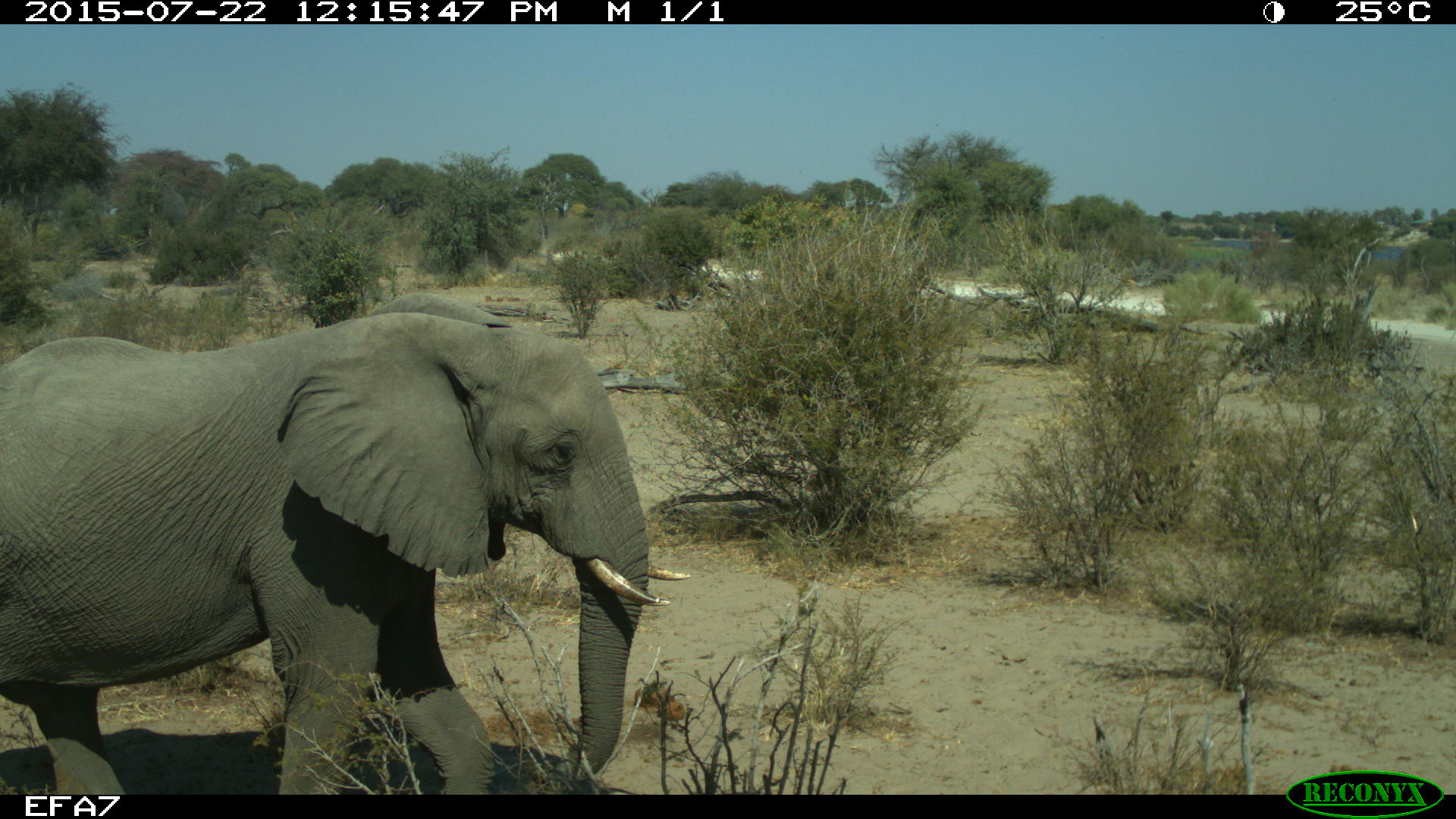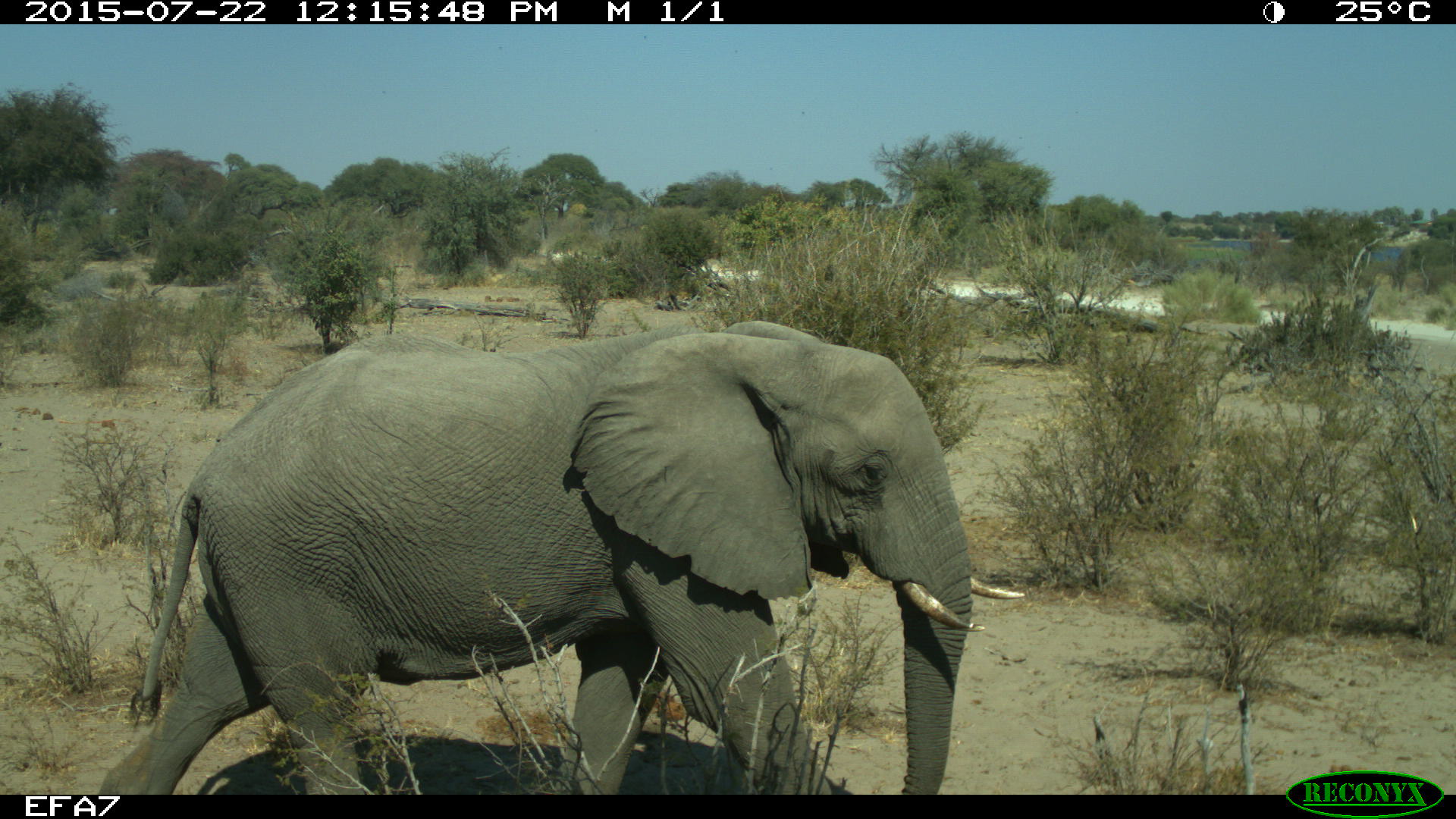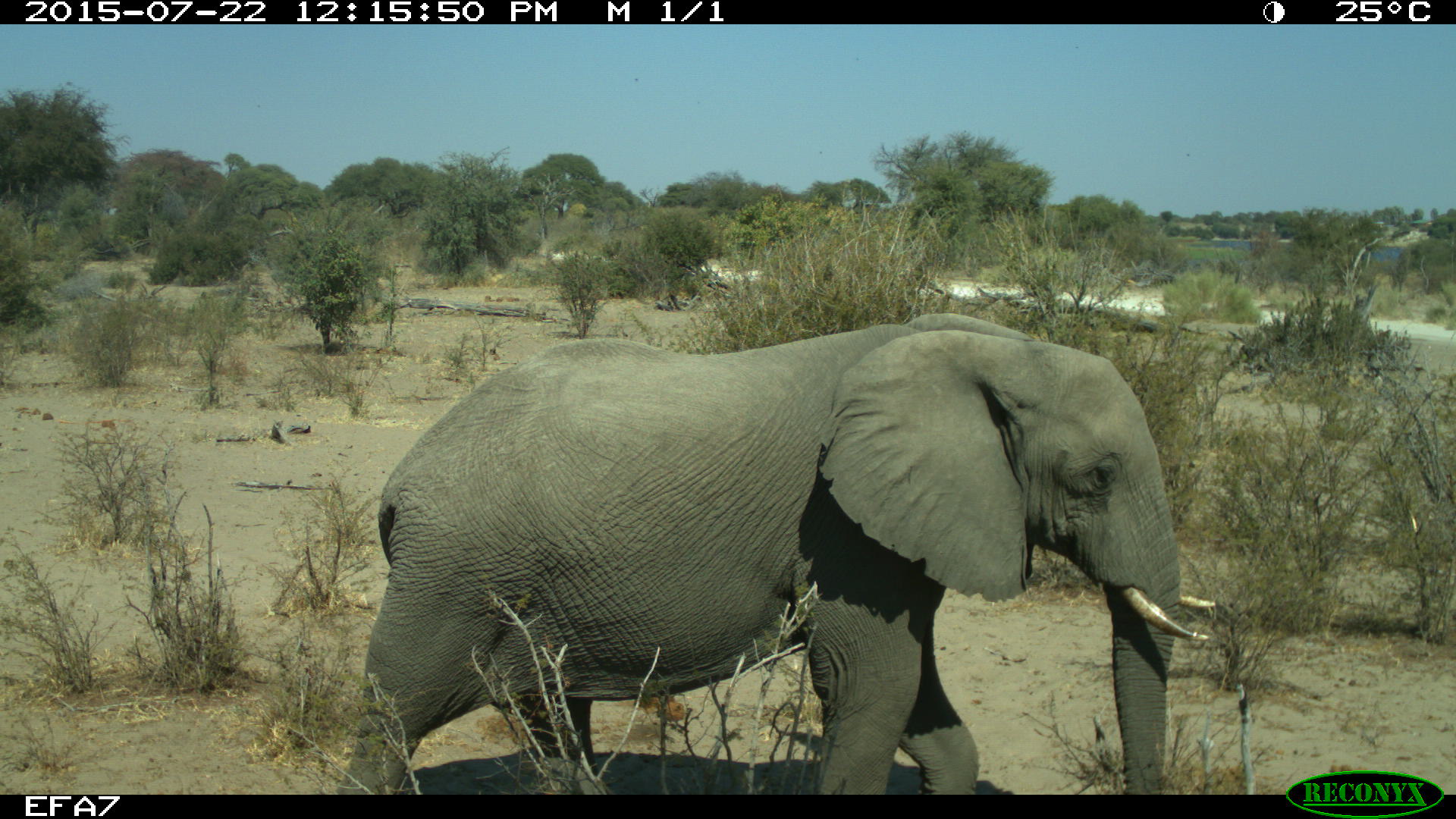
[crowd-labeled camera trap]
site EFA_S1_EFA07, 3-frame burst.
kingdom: Animalia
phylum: Chordata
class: Mammalia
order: Proboscidea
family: Elephantidae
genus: Loxodonta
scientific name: Loxodonta africana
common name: african bush elephant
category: elephant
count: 1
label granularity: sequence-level